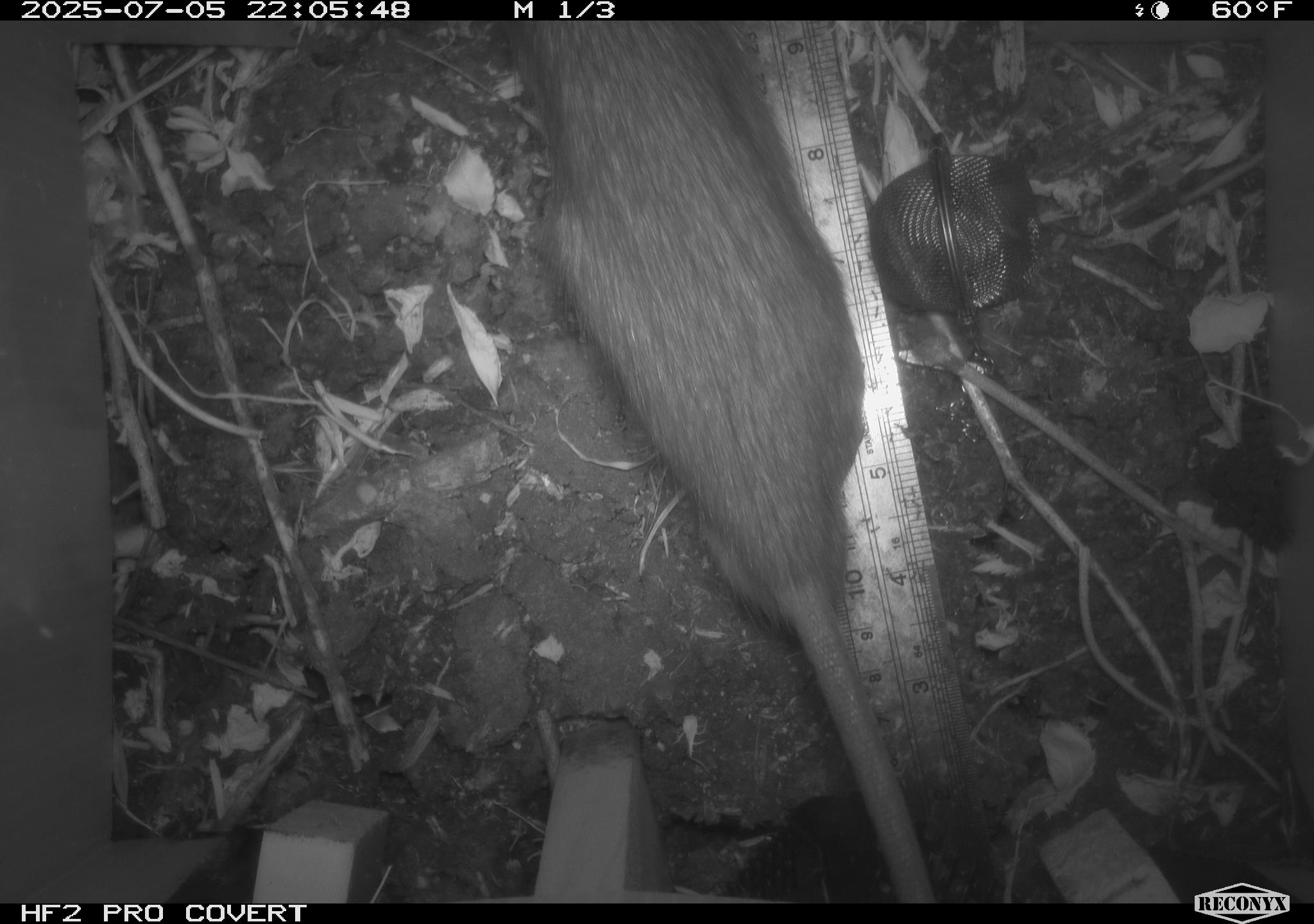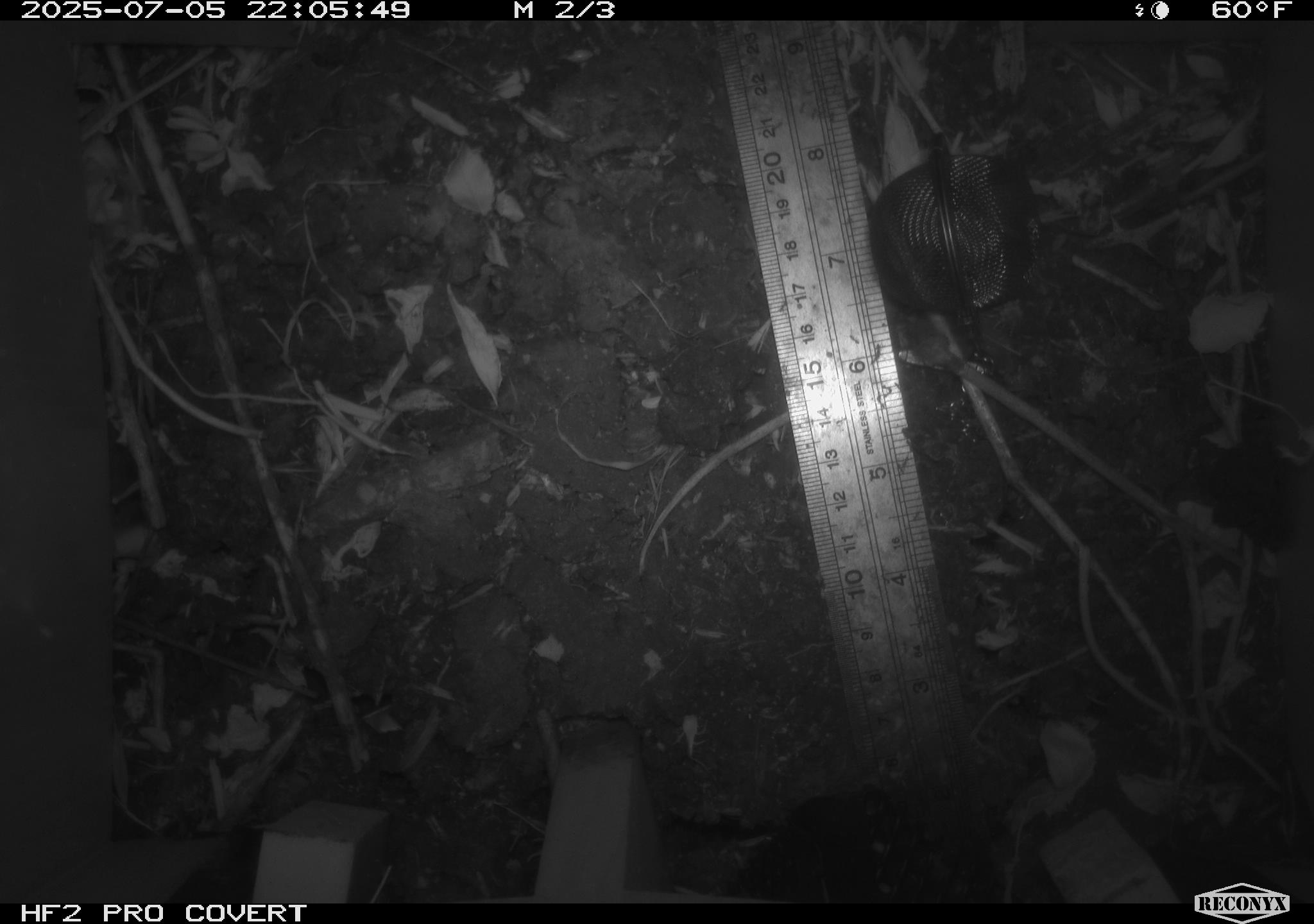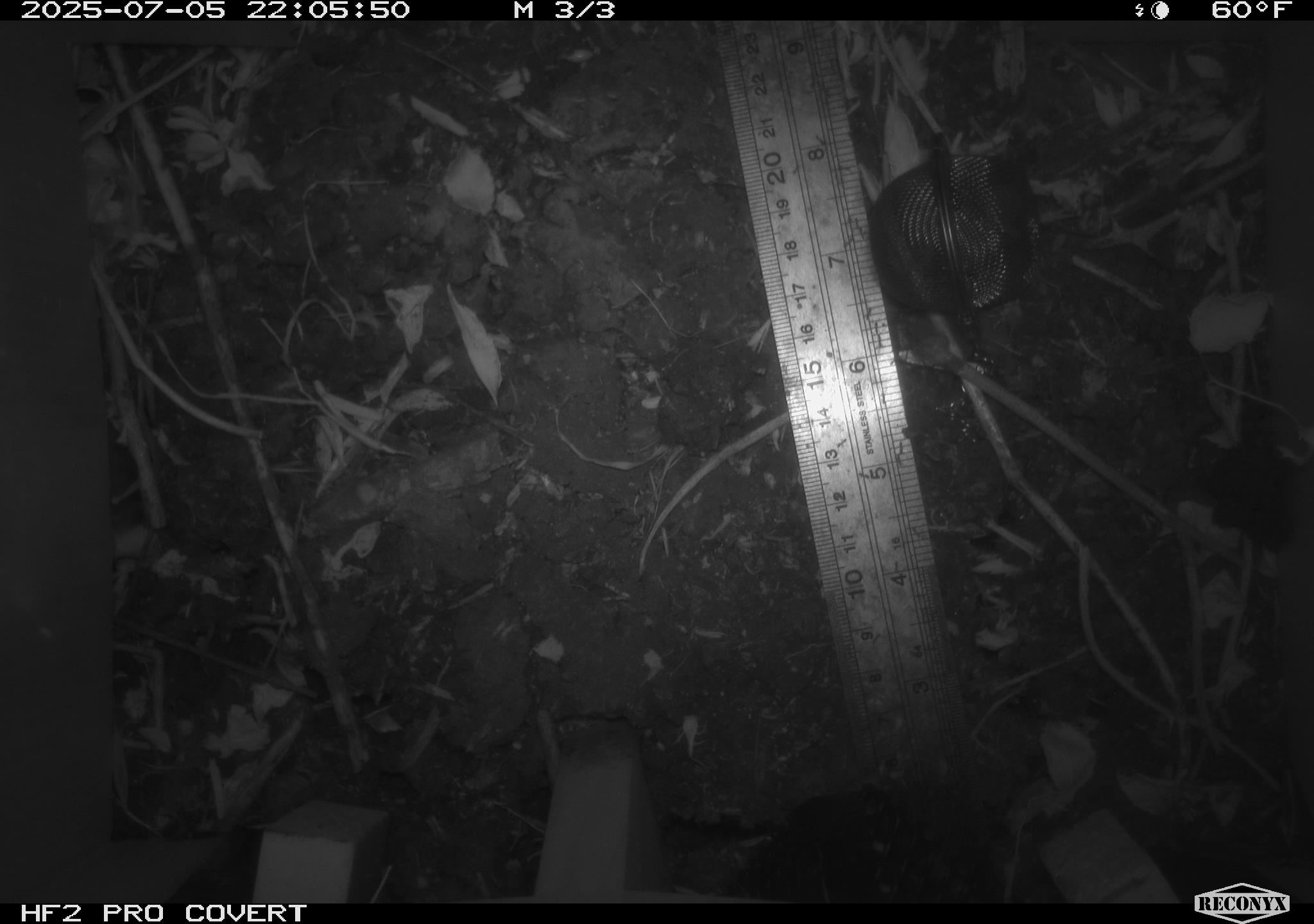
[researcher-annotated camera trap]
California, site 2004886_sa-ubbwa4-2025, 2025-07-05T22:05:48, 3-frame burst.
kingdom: Animalia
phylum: Chordata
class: Mammalia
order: Rodentia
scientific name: Rodentia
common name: rodent